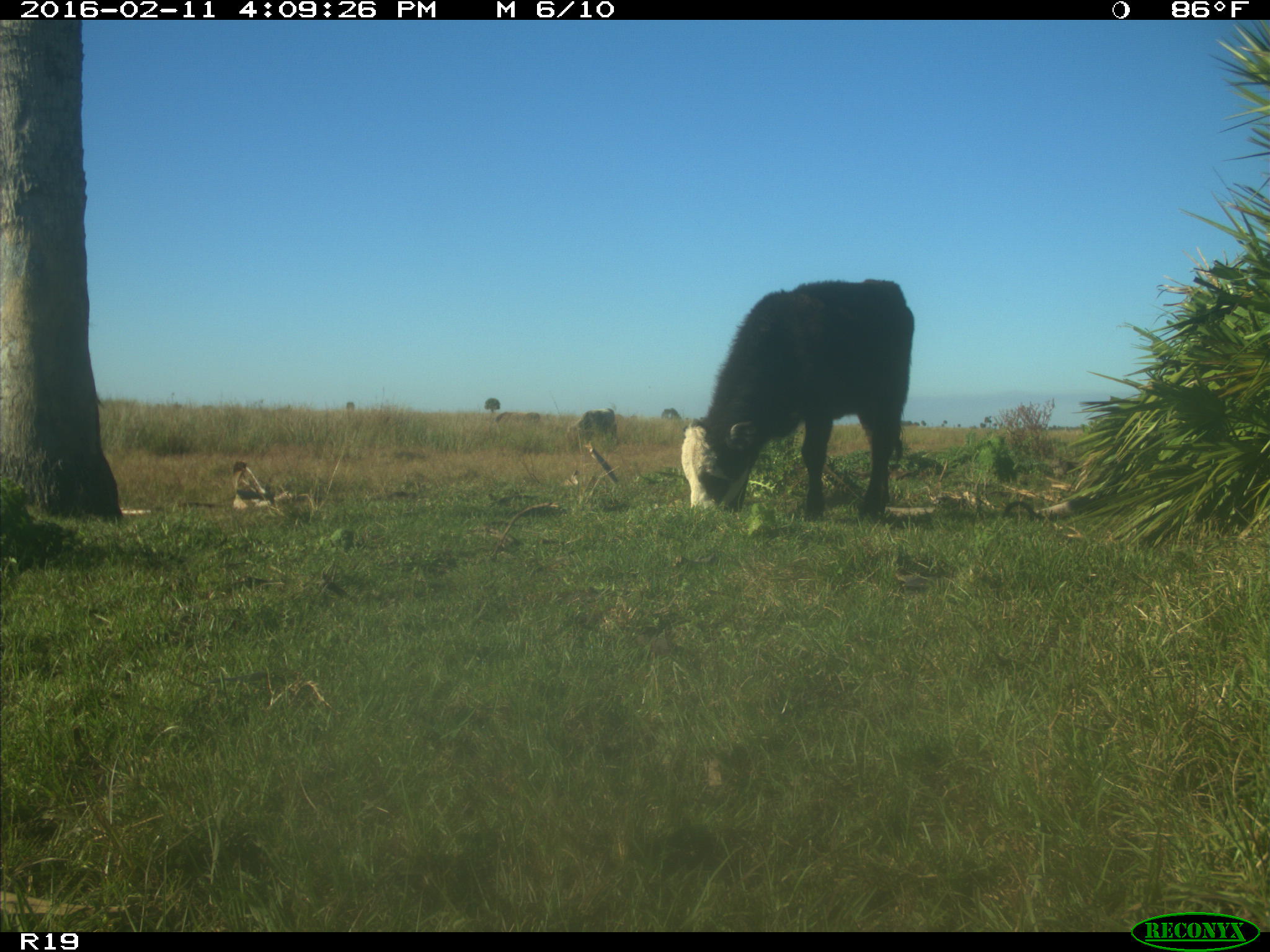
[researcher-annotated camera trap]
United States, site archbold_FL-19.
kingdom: Animalia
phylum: Chordata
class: Mammalia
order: Artiodactyla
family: Bovidae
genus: Bos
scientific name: Bos taurus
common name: domestic cow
Bos taurus (domestic cow).